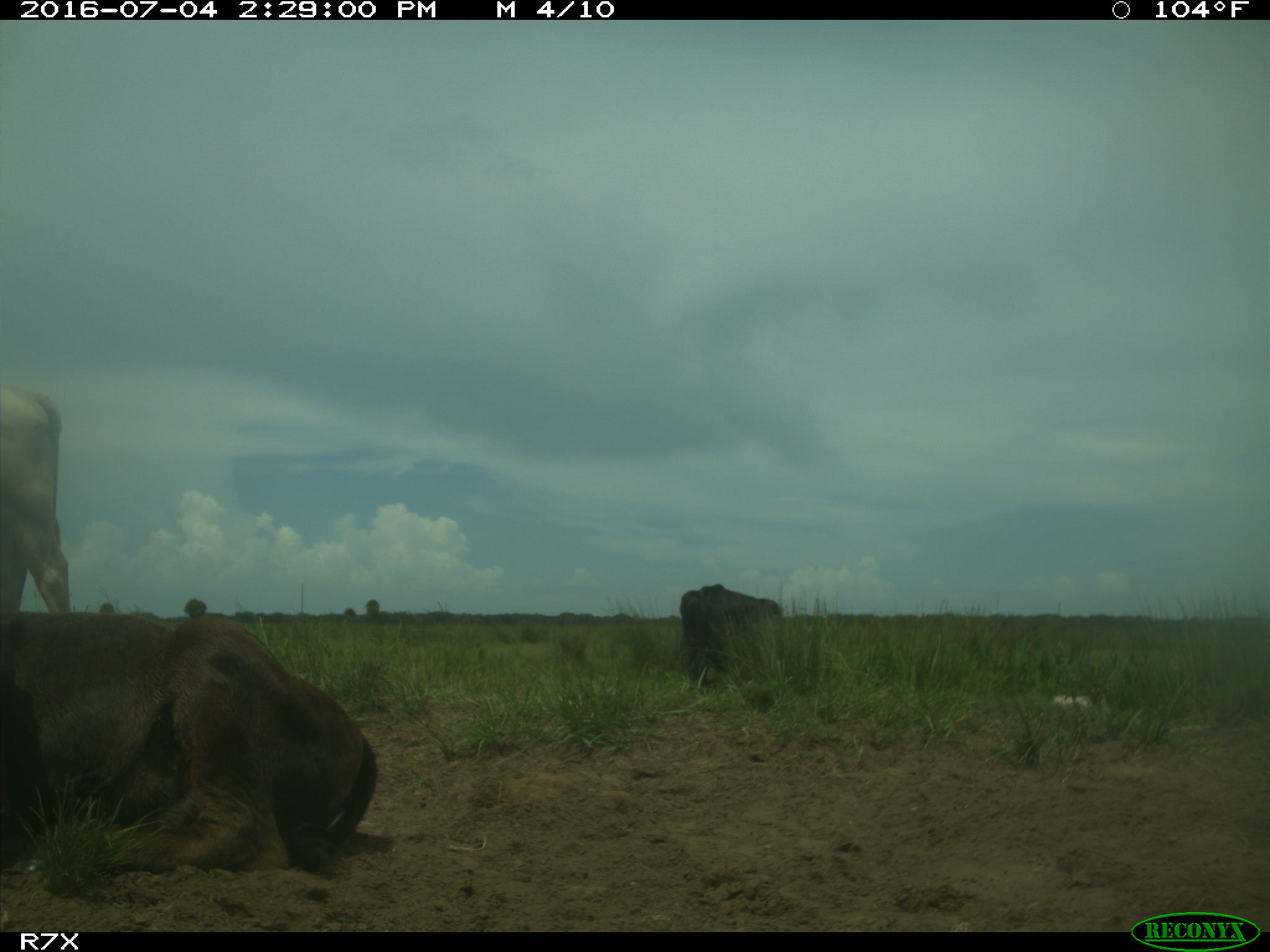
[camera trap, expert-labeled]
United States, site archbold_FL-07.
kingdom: Animalia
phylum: Chordata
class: Mammalia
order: Artiodactyla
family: Bovidae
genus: Bos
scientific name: Bos taurus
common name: domestic cow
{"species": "Bos taurus (domestic cow)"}